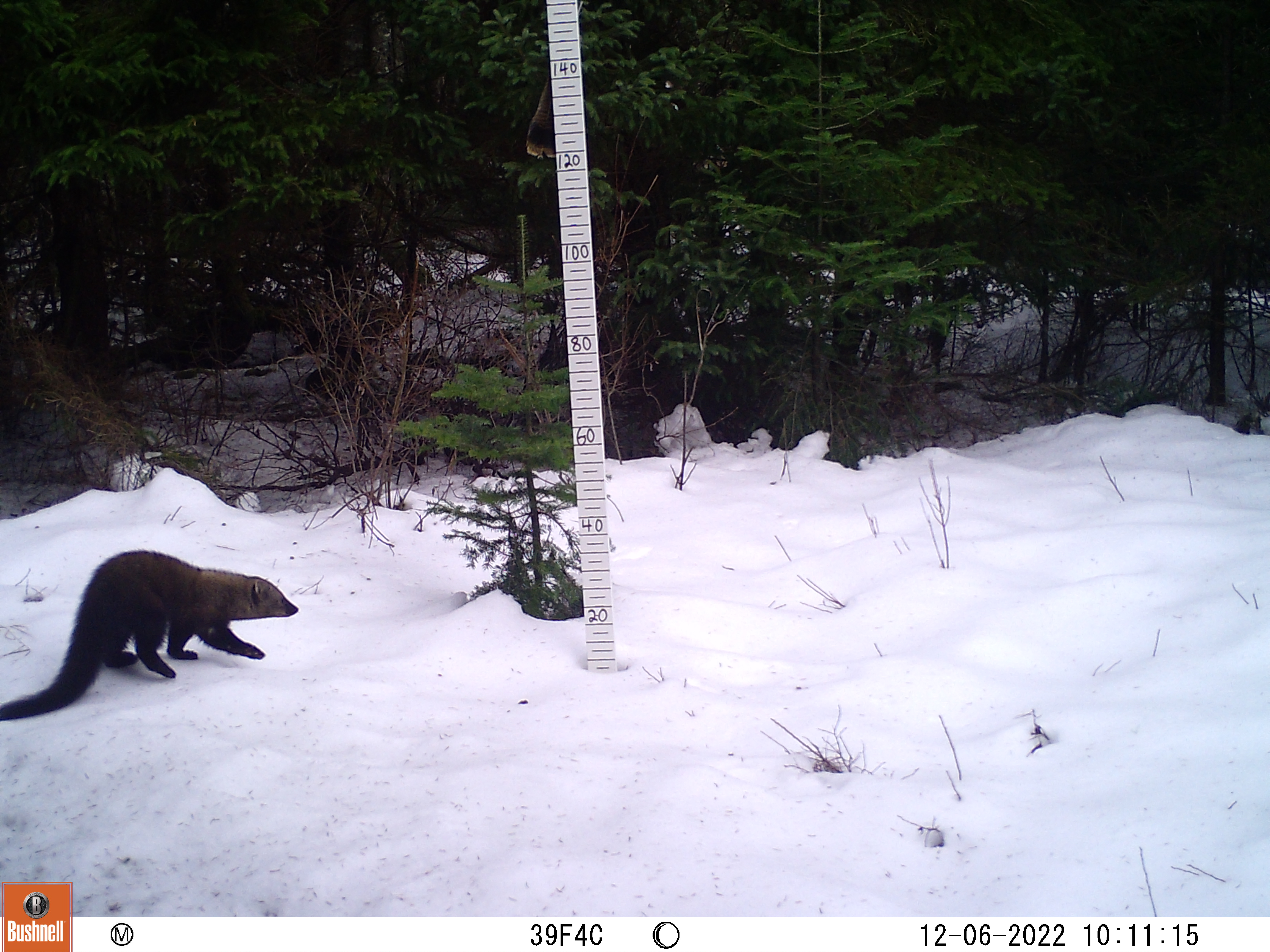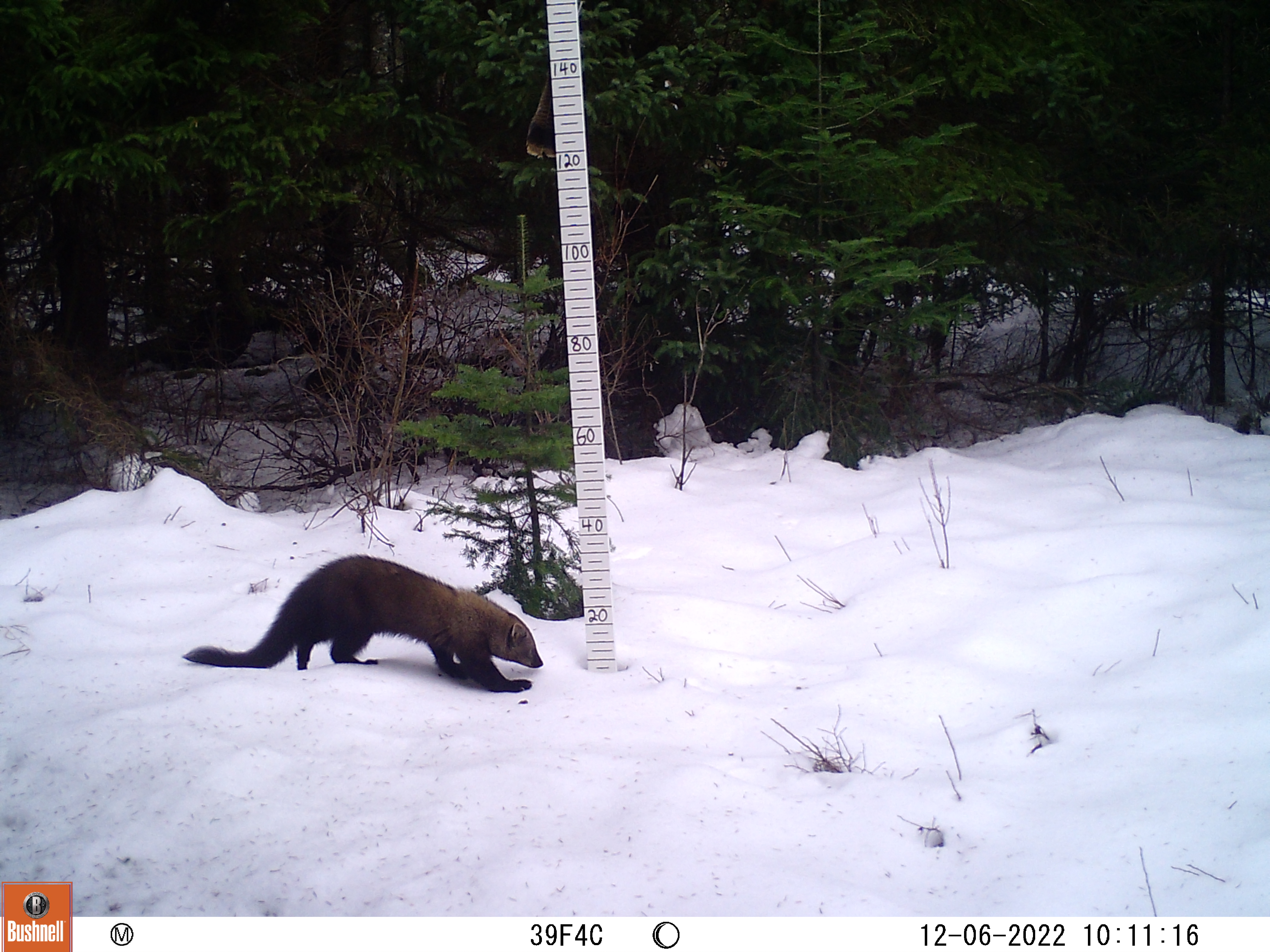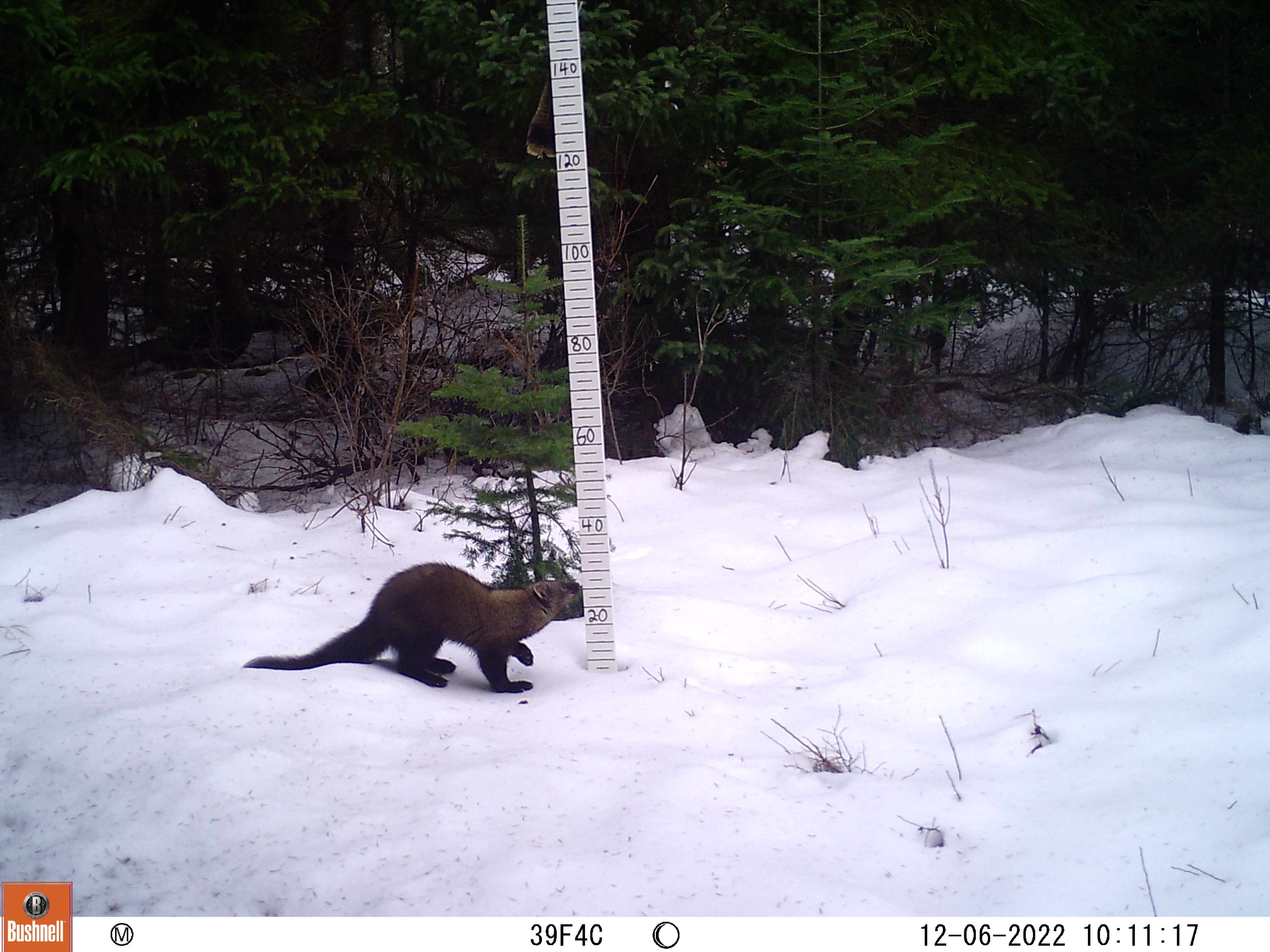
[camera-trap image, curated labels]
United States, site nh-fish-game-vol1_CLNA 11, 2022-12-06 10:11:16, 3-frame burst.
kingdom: Animalia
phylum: Chordata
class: Mammalia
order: Carnivora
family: Mustelidae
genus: Pekania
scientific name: Pekania pennanti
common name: fisher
Fisher (Pekania pennanti).